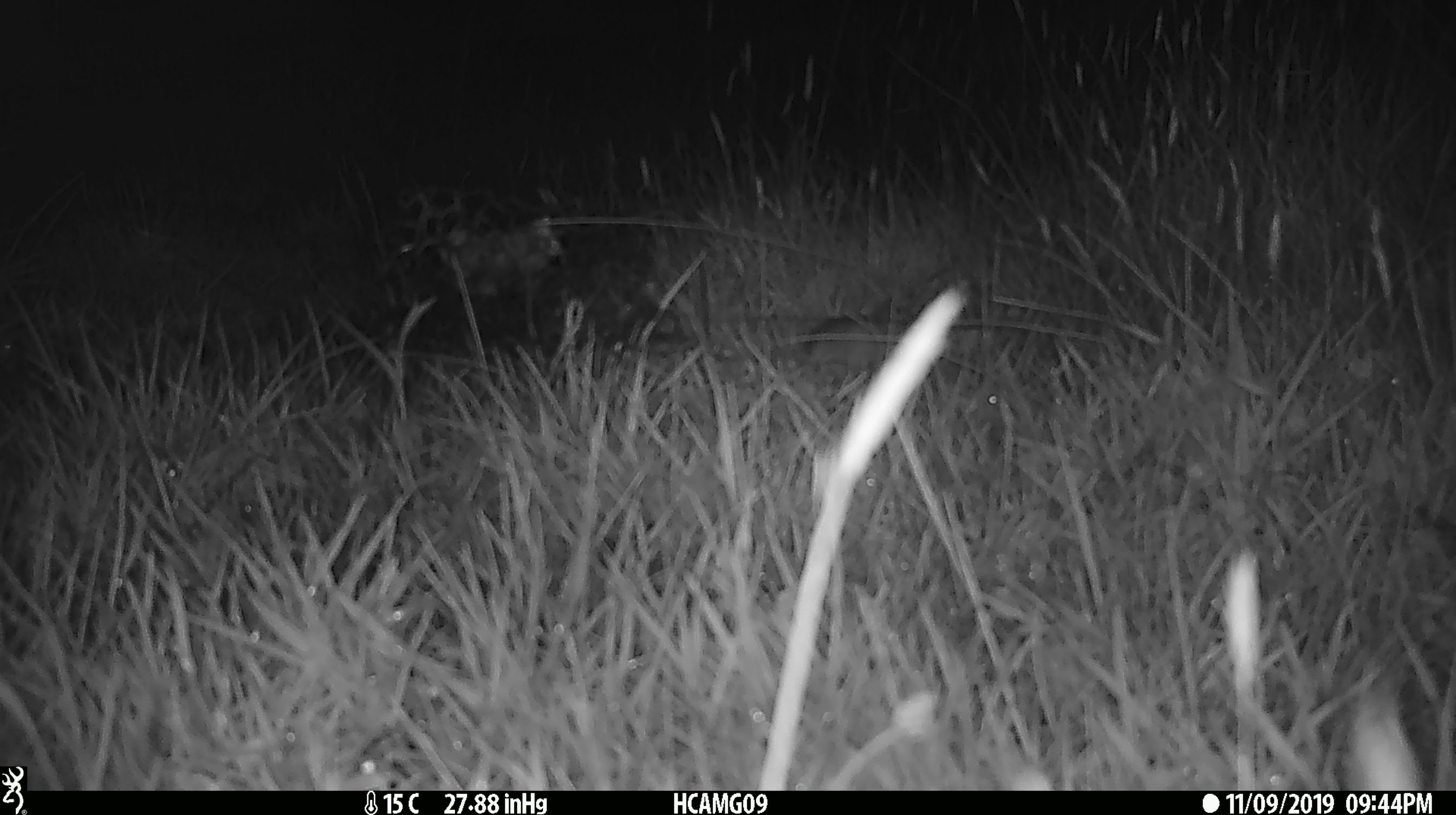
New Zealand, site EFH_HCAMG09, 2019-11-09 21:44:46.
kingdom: Animalia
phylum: Chordata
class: Mammalia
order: Rodentia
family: Muridae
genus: Mus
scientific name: Mus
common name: mouse